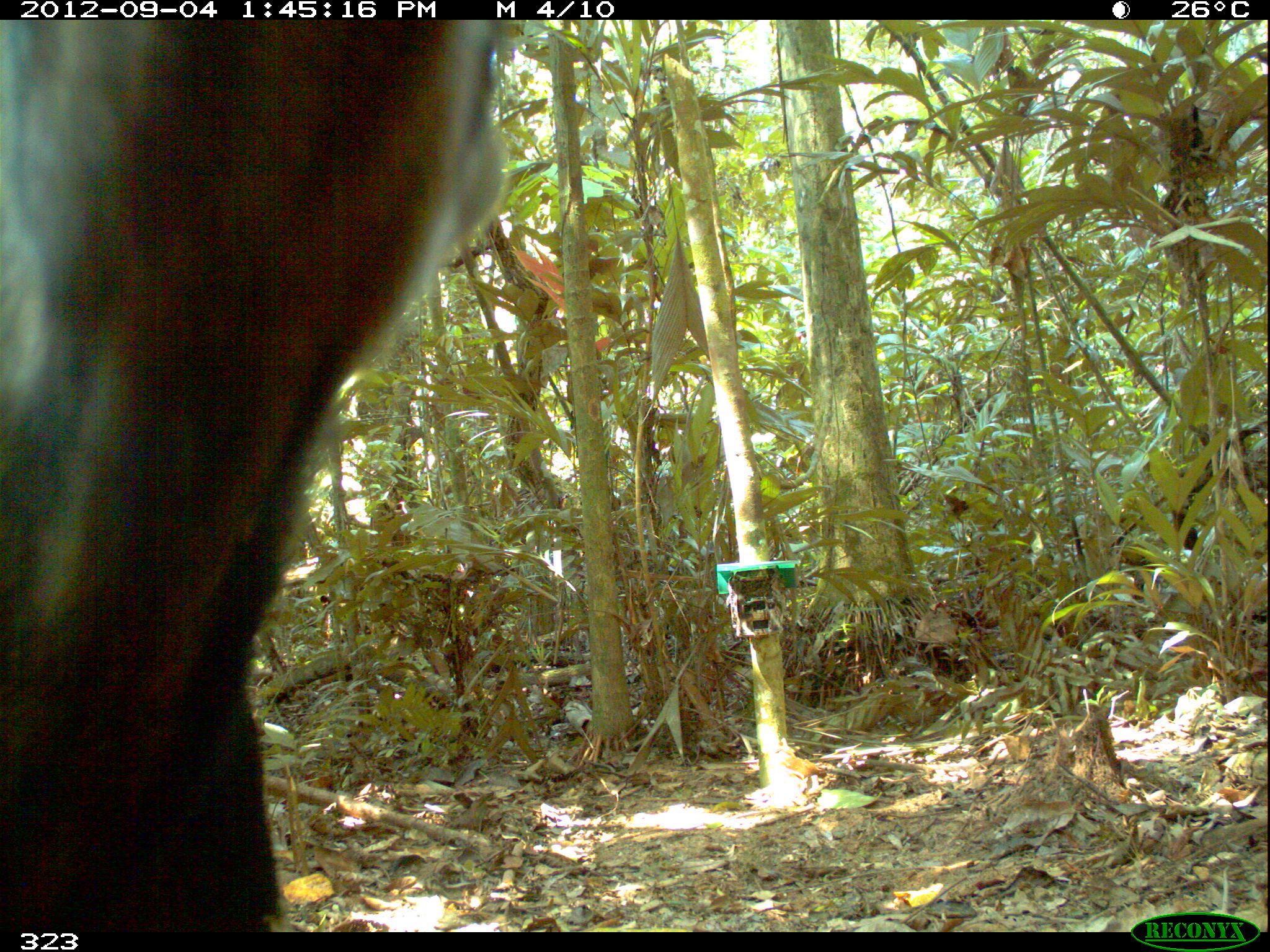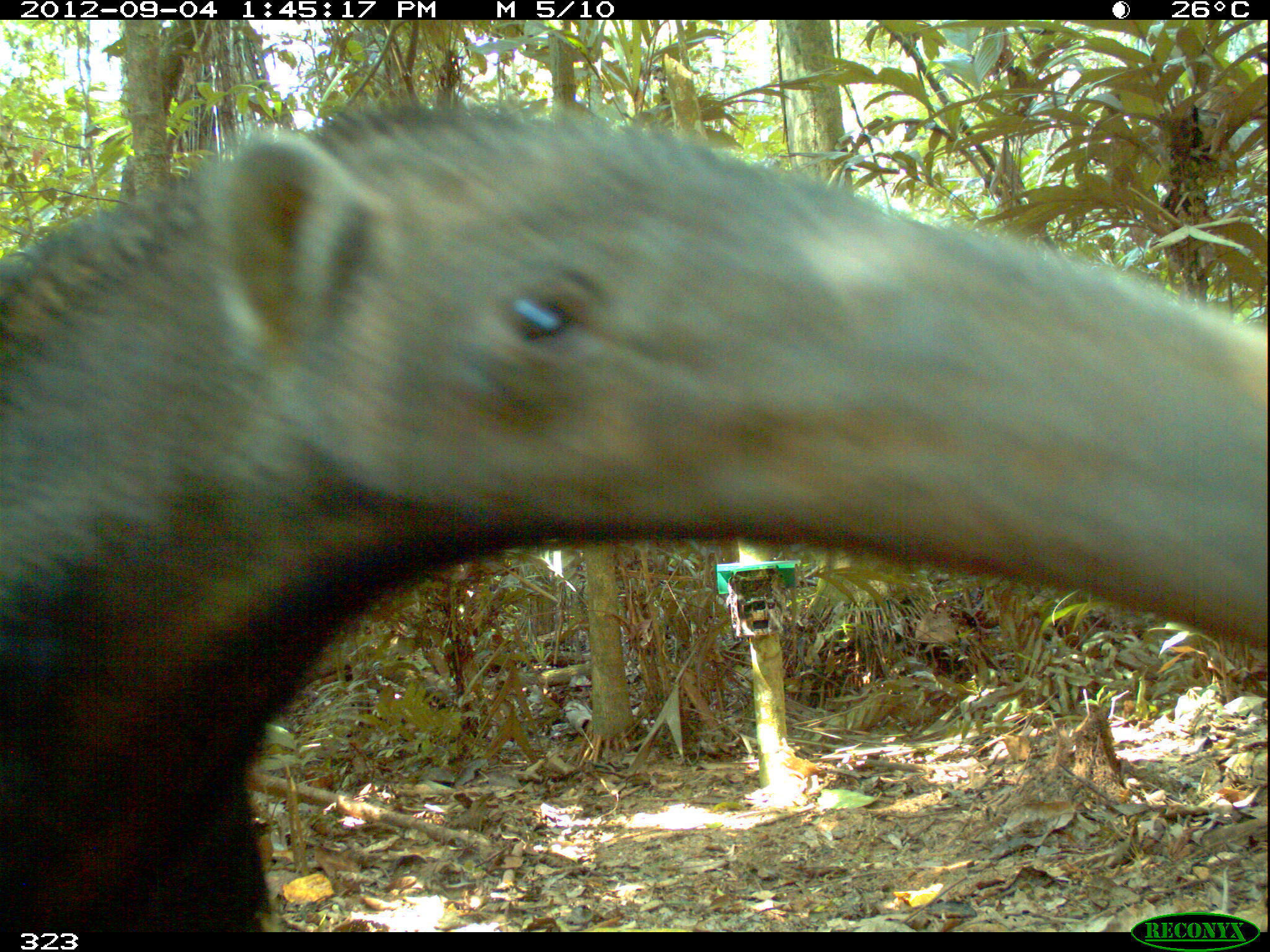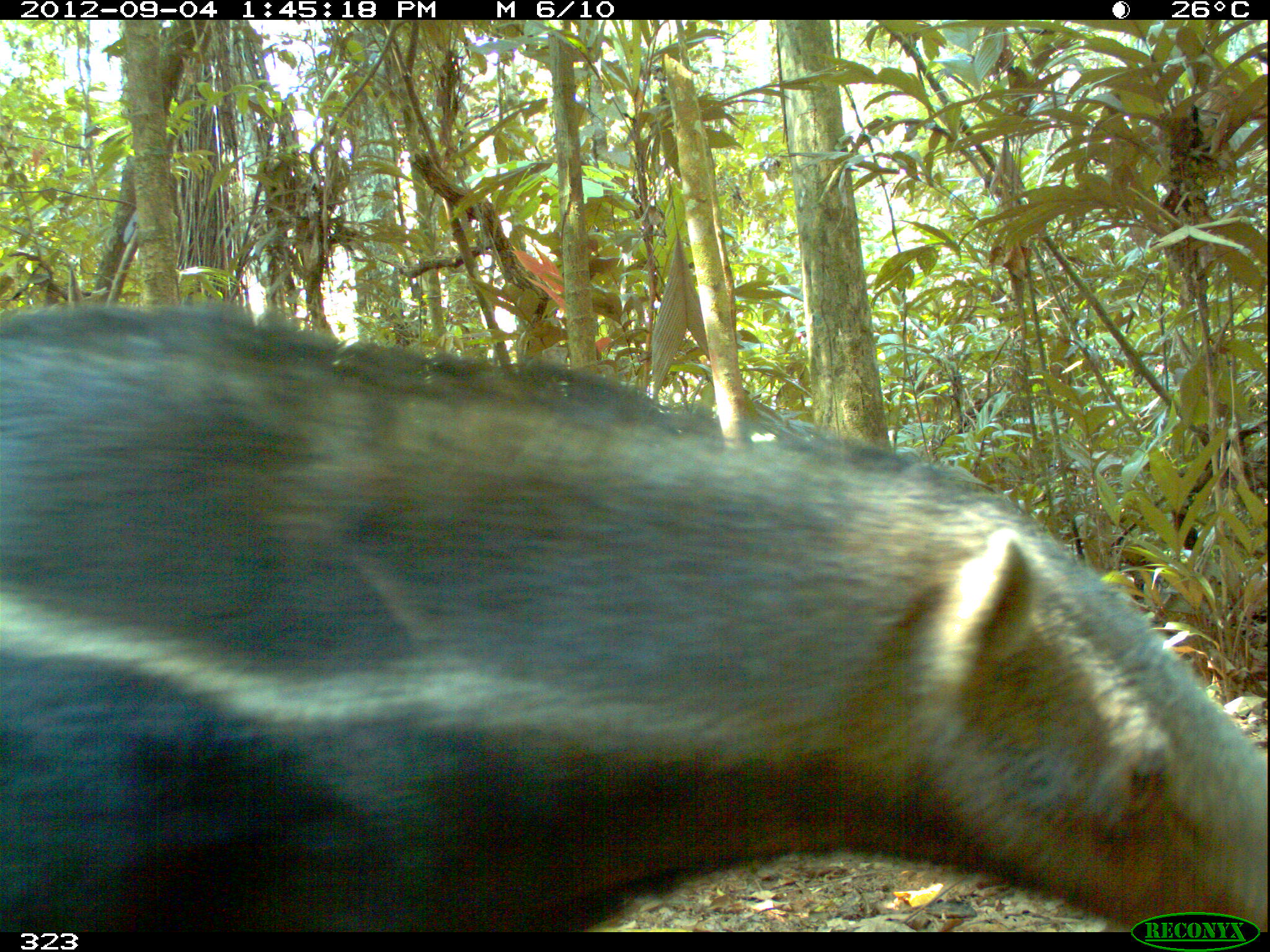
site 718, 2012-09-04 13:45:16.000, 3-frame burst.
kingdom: Animalia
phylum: Chordata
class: Mammalia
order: Pilosa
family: Myrmecophagidae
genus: Myrmecophaga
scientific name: Myrmecophaga tridactyla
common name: giant anteater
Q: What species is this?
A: Myrmecophaga tridactyla (giant anteater).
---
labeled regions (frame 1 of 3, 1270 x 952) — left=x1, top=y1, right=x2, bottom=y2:
myrmecophaga tridactyla: left=1, top=19, right=506, bottom=930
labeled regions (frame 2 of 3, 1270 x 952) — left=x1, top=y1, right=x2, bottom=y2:
myrmecophaga tridactyla: left=1, top=95, right=1262, bottom=930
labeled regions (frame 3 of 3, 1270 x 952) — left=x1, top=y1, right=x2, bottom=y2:
myrmecophaga tridactyla: left=1, top=300, right=1262, bottom=930